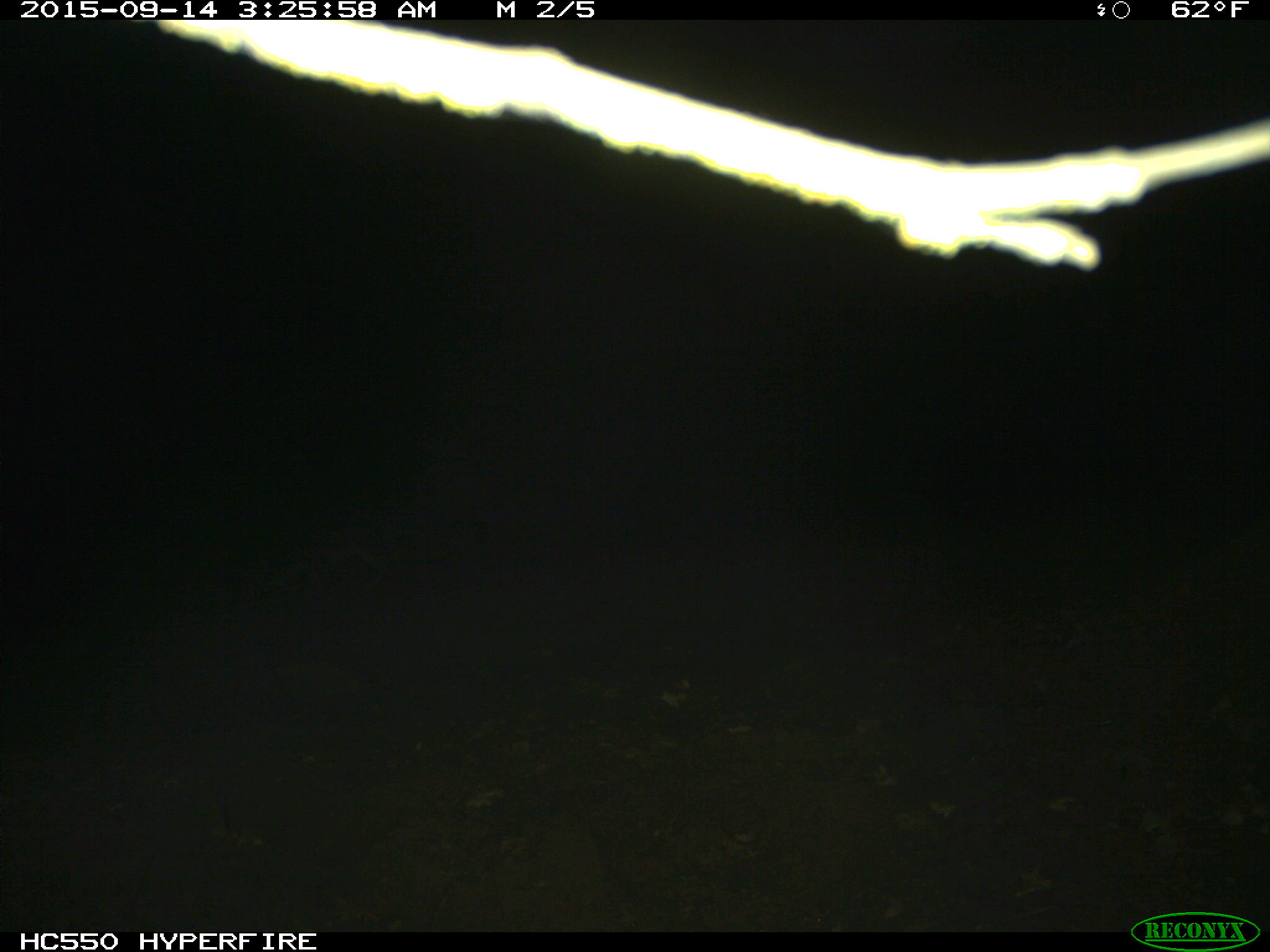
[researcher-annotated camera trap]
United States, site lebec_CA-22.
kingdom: Animalia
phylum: Chordata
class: Mammalia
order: Carnivora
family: Canidae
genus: Urocyon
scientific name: Urocyon cinereoargenteus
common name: gray fox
Urocyon cinereoargenteus (gray fox).